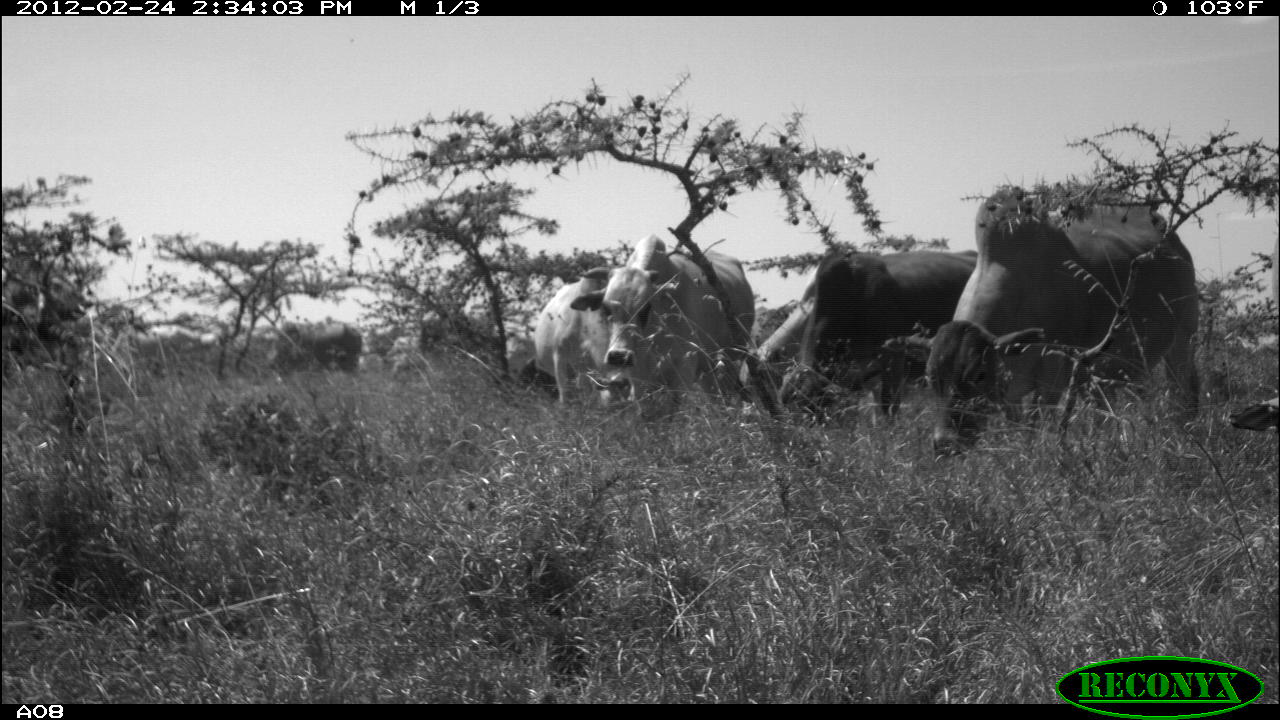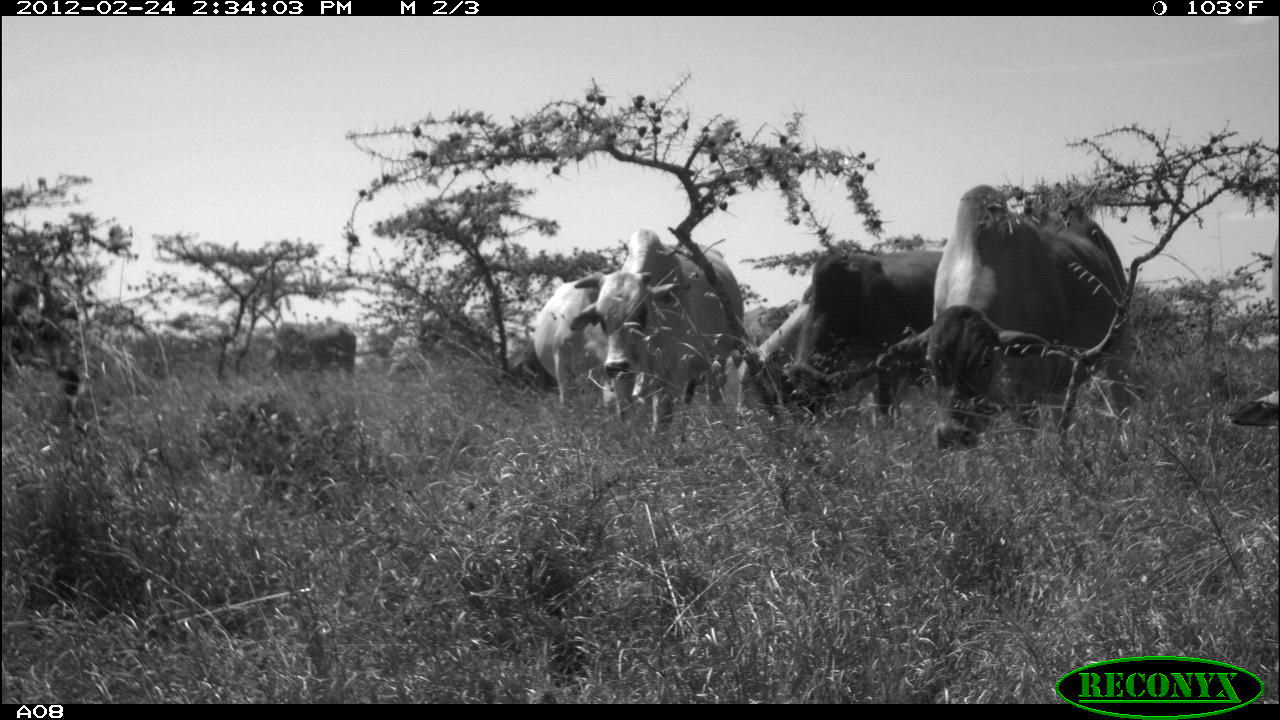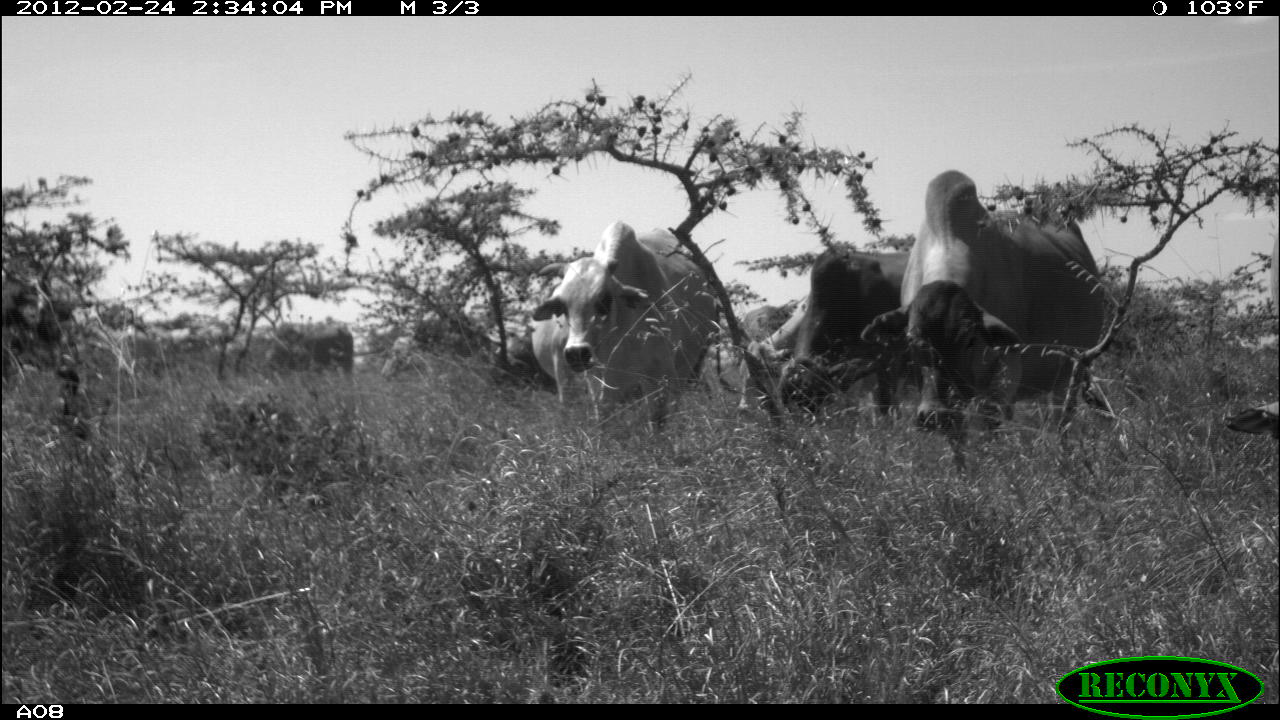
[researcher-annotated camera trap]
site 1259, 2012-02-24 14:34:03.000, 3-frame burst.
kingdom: Animalia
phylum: Chordata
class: Mammalia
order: Artiodactyla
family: Bovidae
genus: Bos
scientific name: Bos taurus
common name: domestic cattle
Bos taurus (domestic cattle), count 9.